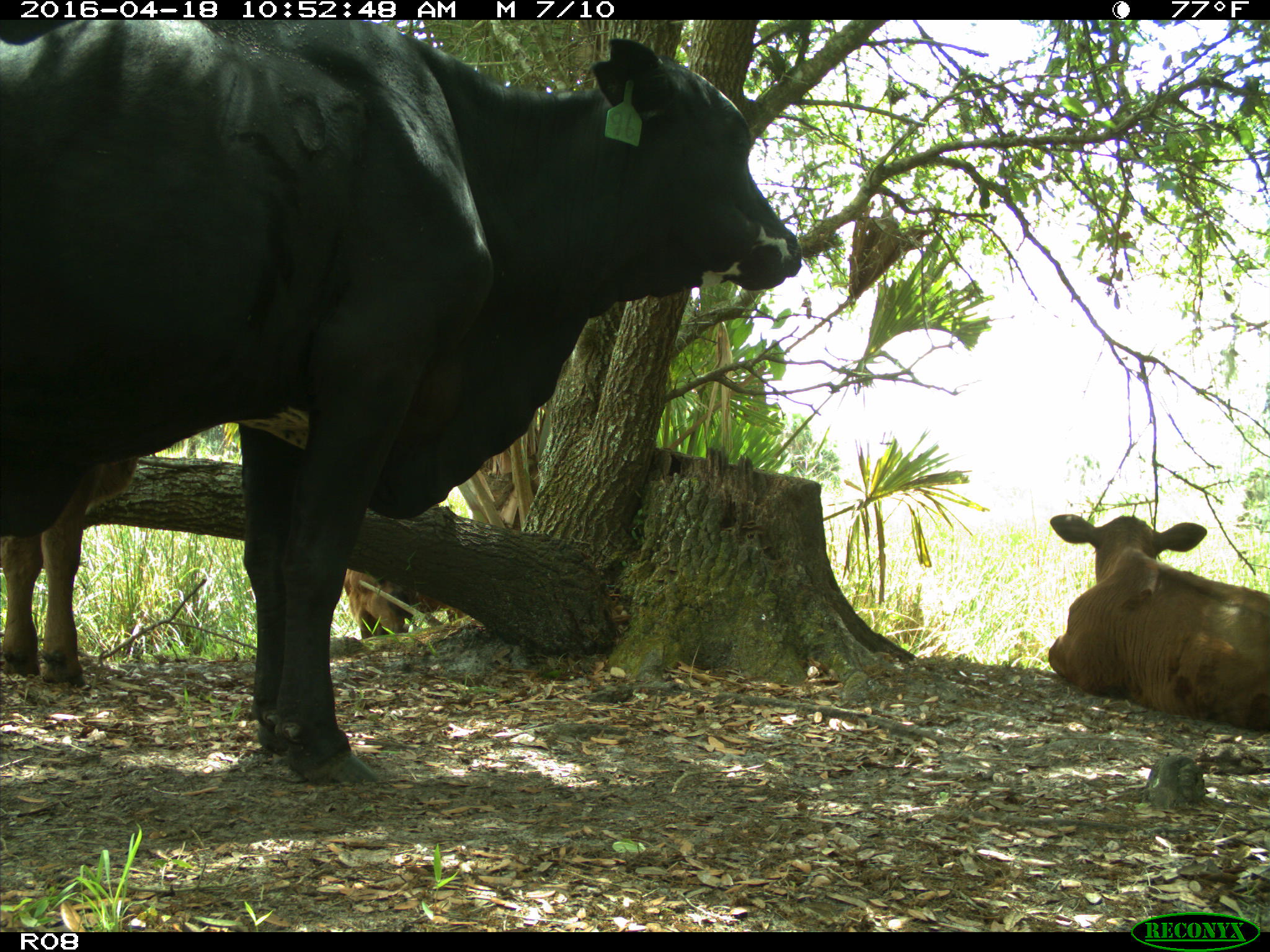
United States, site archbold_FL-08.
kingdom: Animalia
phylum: Chordata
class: Mammalia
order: Artiodactyla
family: Bovidae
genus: Bos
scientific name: Bos taurus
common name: domestic cow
Bos taurus (domestic cow).